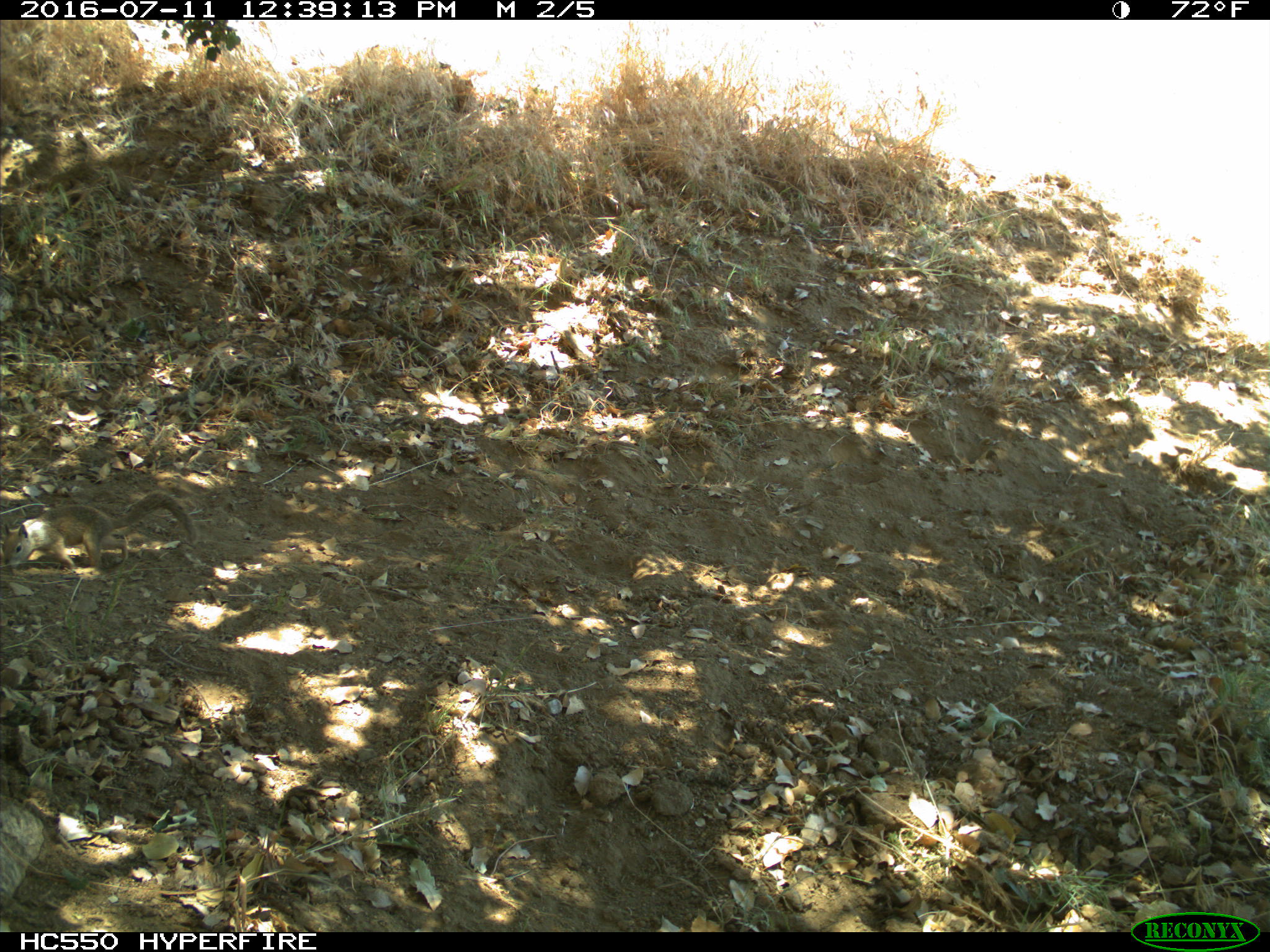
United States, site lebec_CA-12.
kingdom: Animalia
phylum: Chordata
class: Mammalia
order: Rodentia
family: Sciuridae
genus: Otospermophilus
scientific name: Otospermophilus beecheyi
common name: california ground squirrel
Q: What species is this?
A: Otospermophilus beecheyi (california ground squirrel).